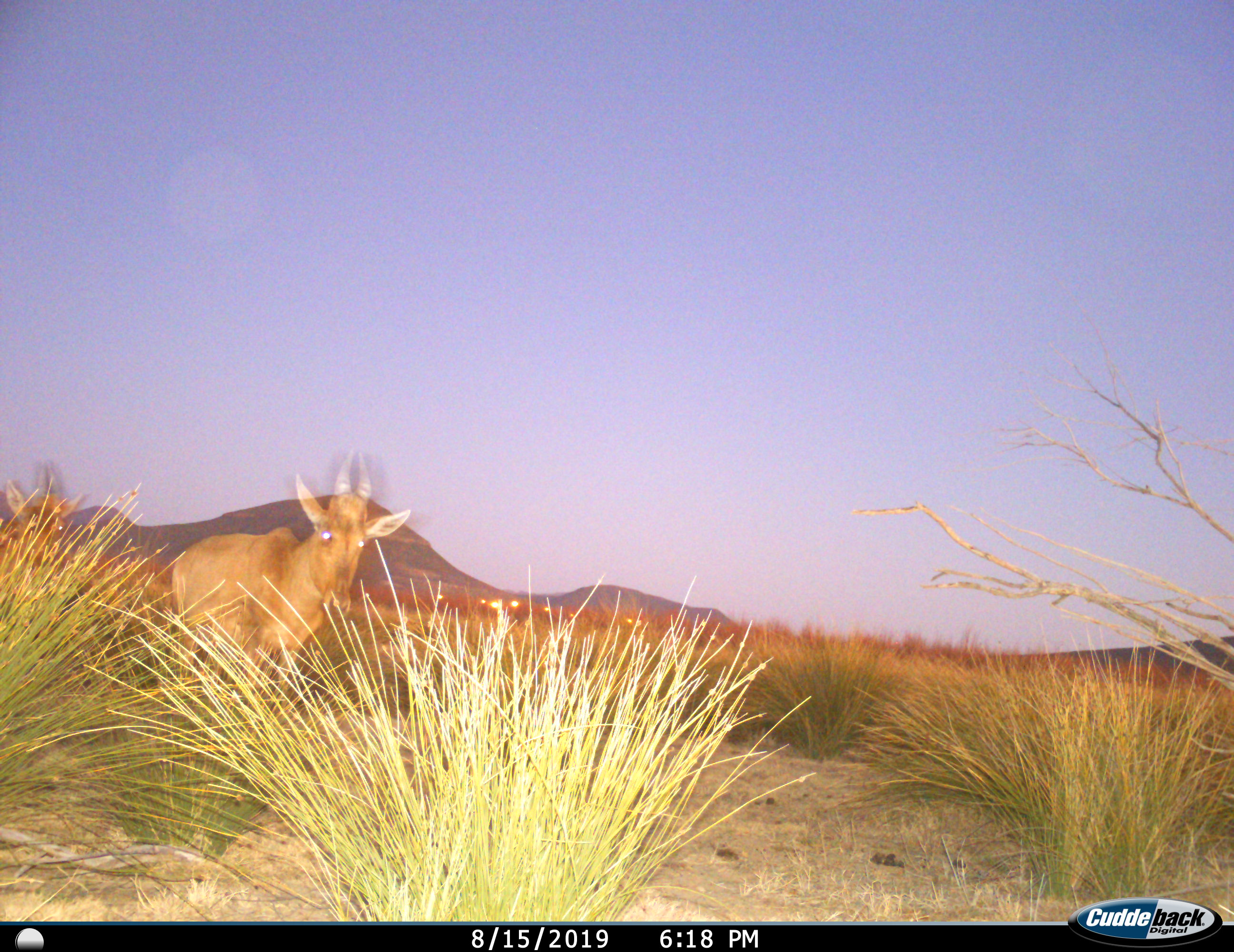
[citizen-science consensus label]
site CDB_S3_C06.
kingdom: Animalia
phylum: Chordata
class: Mammalia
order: Artiodactyla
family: Bovidae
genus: Alcelaphus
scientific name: Alcelaphus buselaphus caama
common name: red hartebeest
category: hartebeestred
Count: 1.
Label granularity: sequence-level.